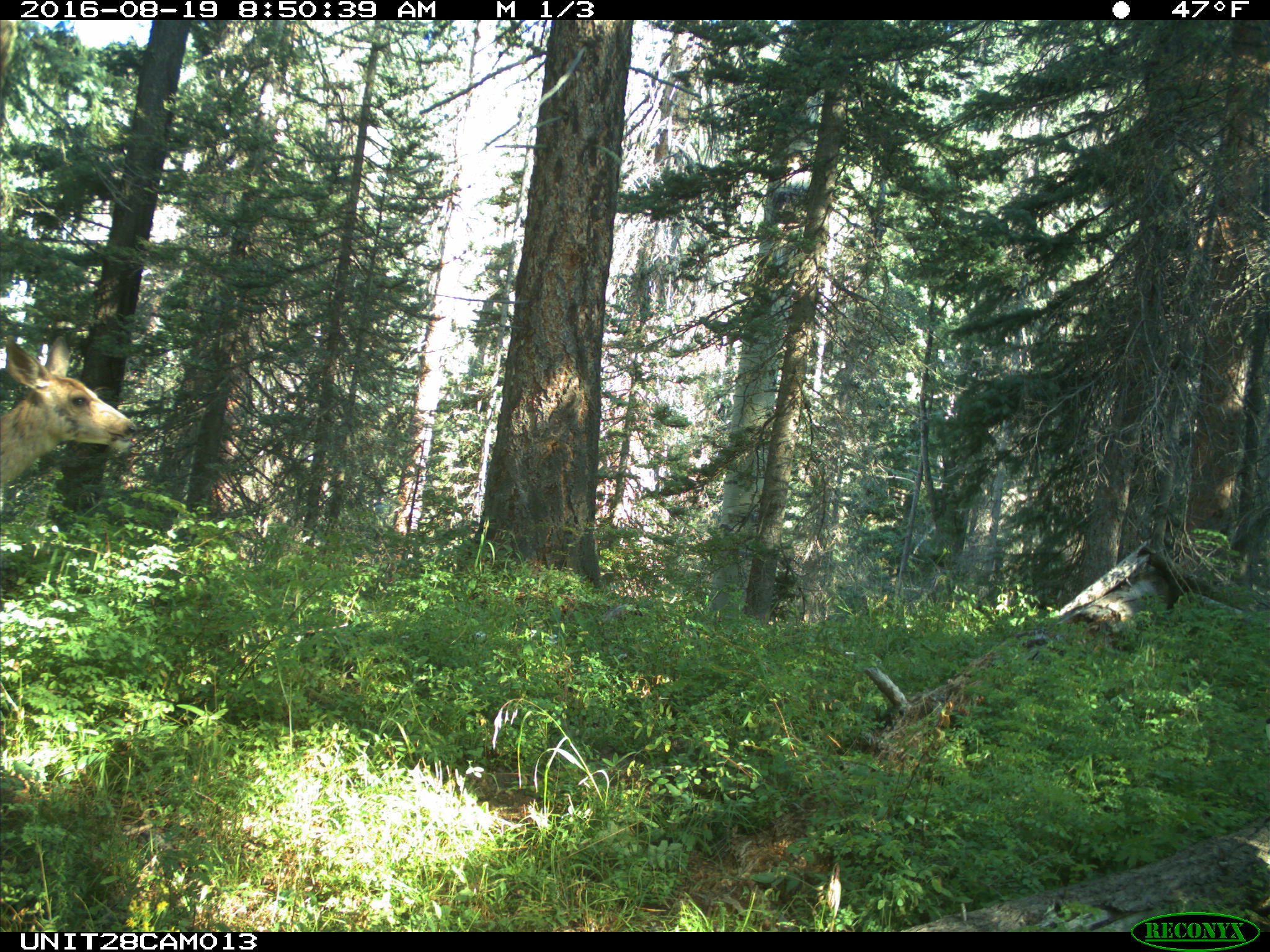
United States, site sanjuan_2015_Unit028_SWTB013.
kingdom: Animalia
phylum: Chordata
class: Mammalia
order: Artiodactyla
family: Cervidae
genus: Odocoileus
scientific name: Odocoileus hemionus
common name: mule deer